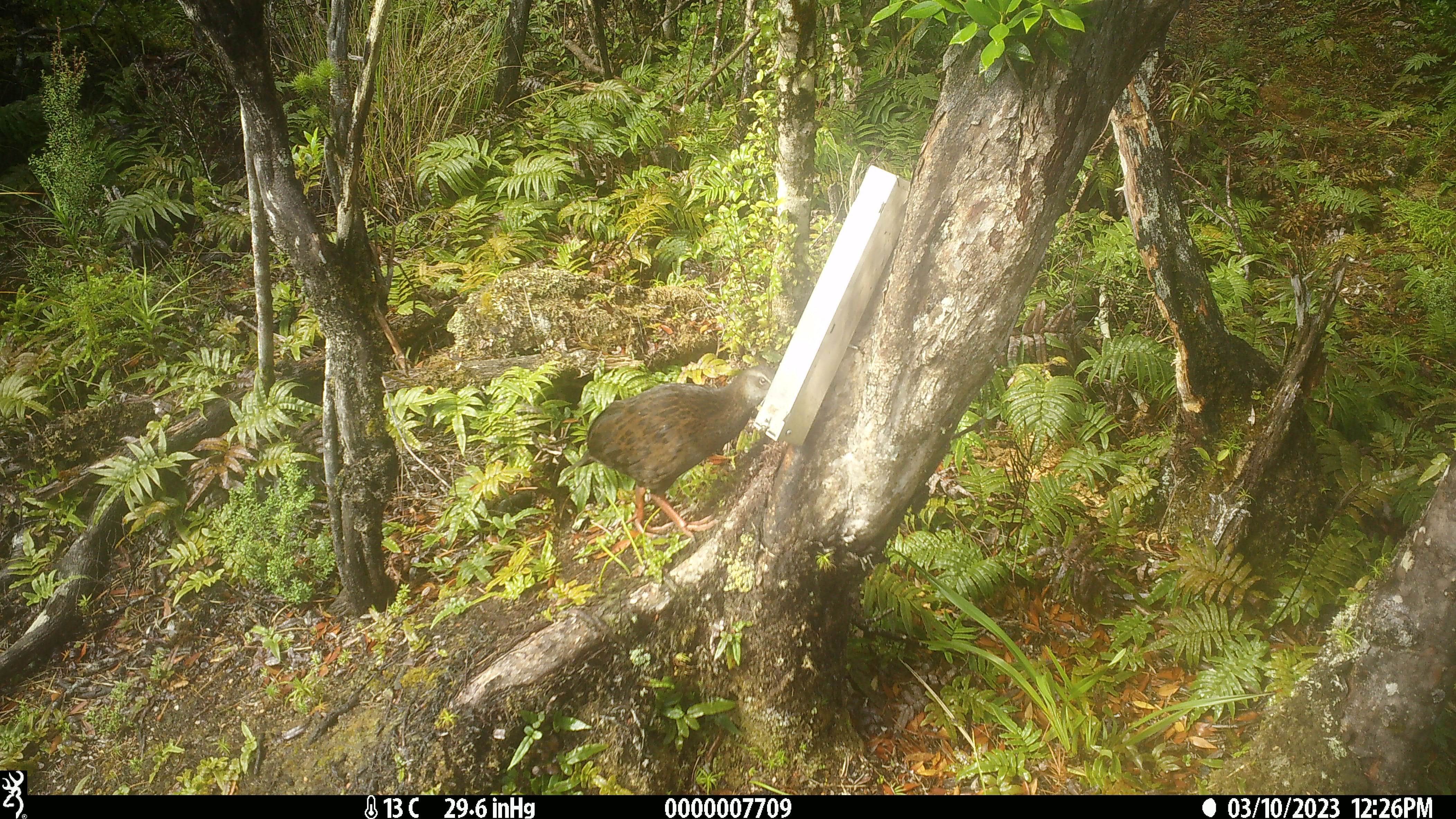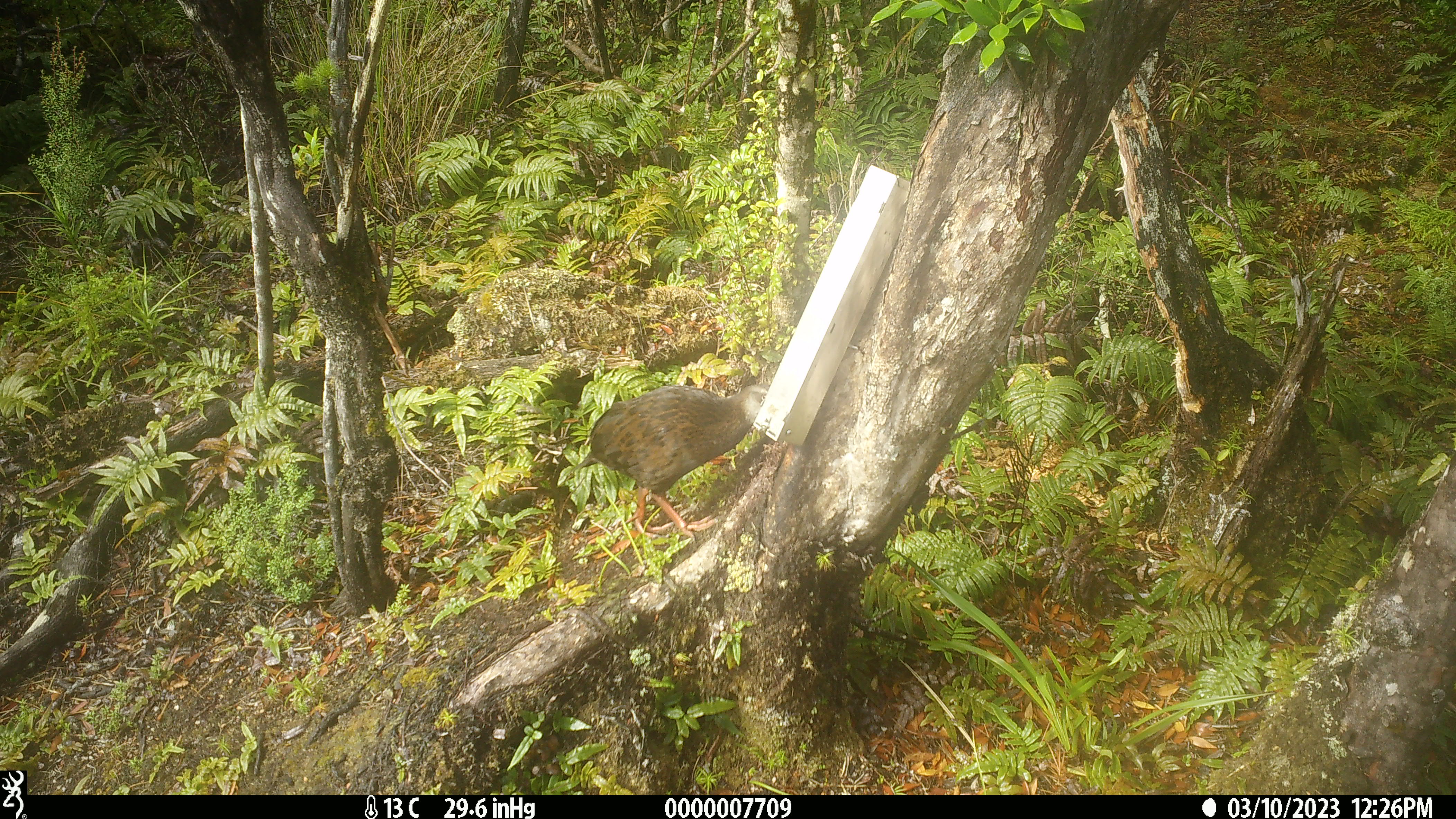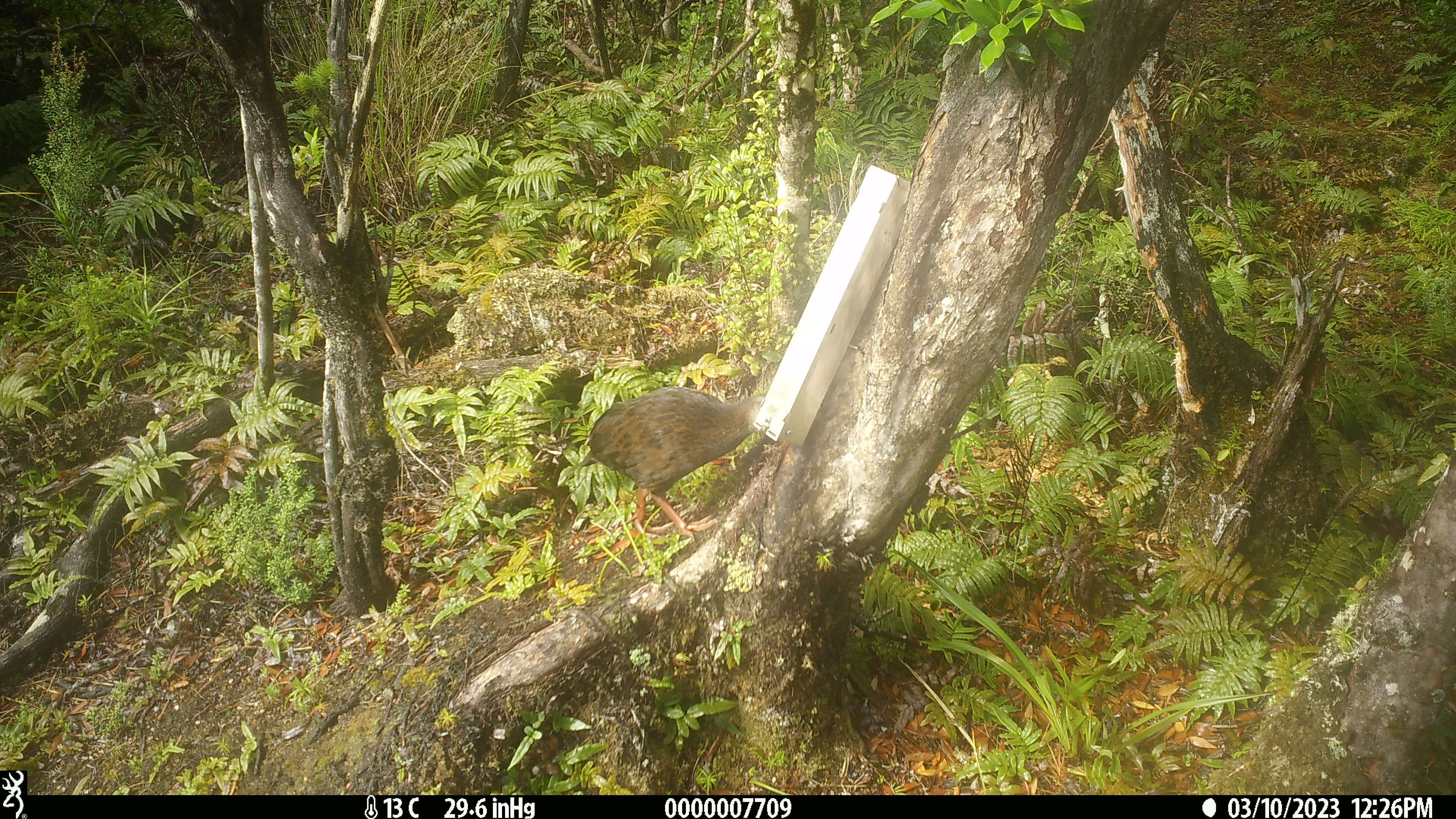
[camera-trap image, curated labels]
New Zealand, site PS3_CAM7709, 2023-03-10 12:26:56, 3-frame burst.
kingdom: Animalia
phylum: Chordata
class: Aves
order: Gruiformes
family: Rallidae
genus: Gallirallus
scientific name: Gallirallus australis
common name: weka